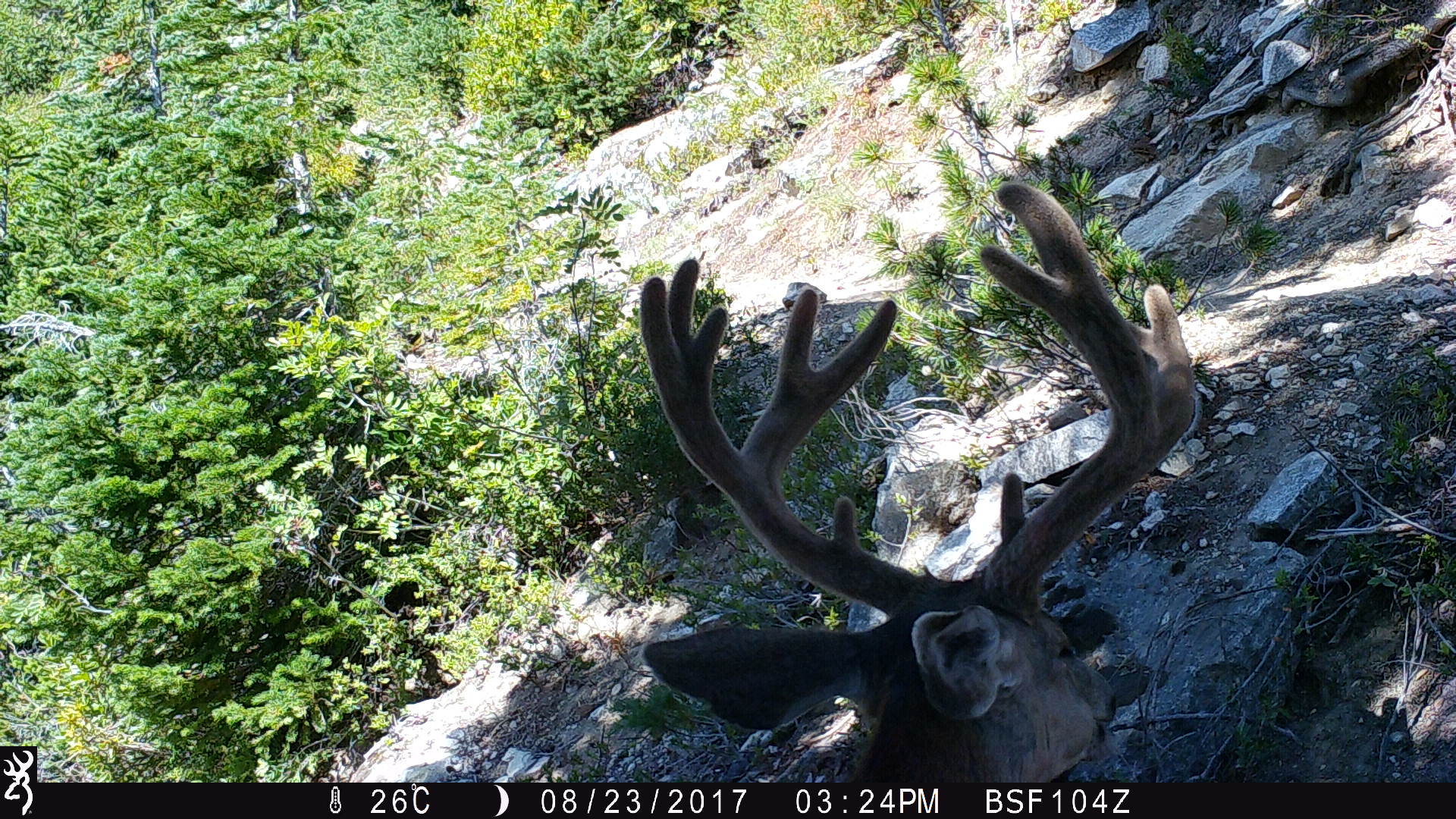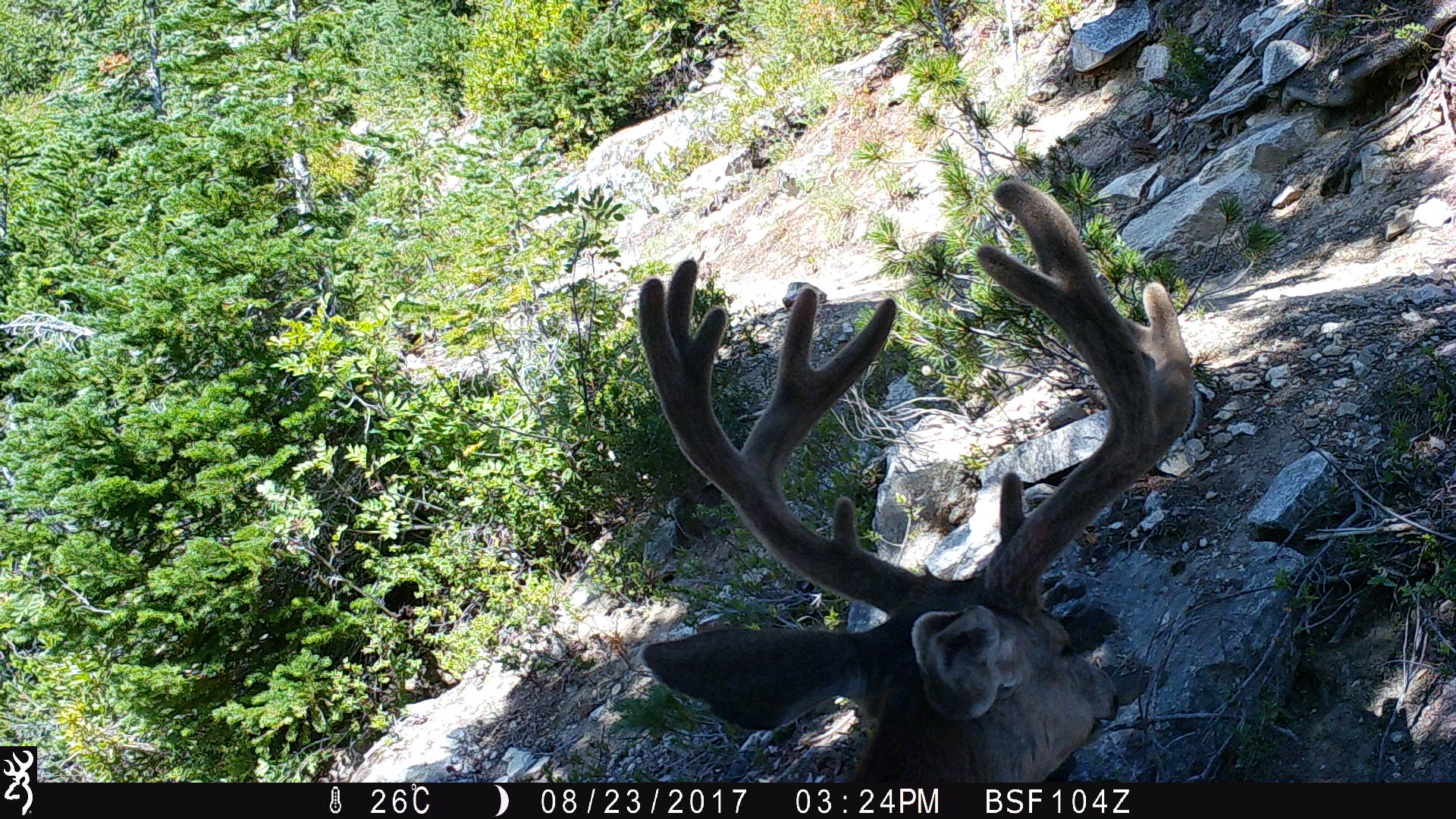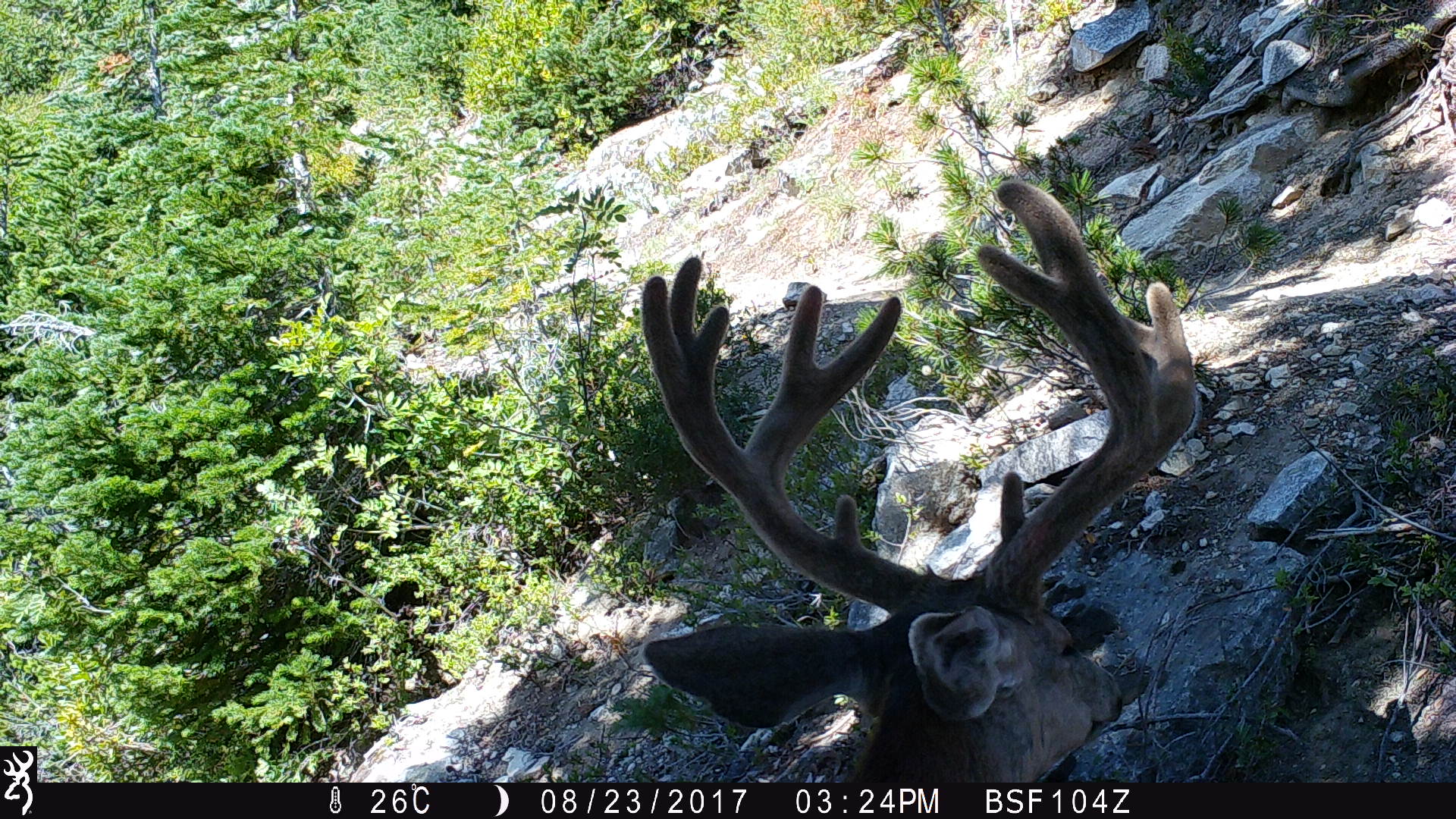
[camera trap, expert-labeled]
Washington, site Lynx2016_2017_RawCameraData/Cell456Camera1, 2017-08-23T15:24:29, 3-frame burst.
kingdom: Animalia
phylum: Chordata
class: Mammalia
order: Artiodactyla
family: Cervidae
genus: Odocoileus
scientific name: Odocoileus hemionus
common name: mule deer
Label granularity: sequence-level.